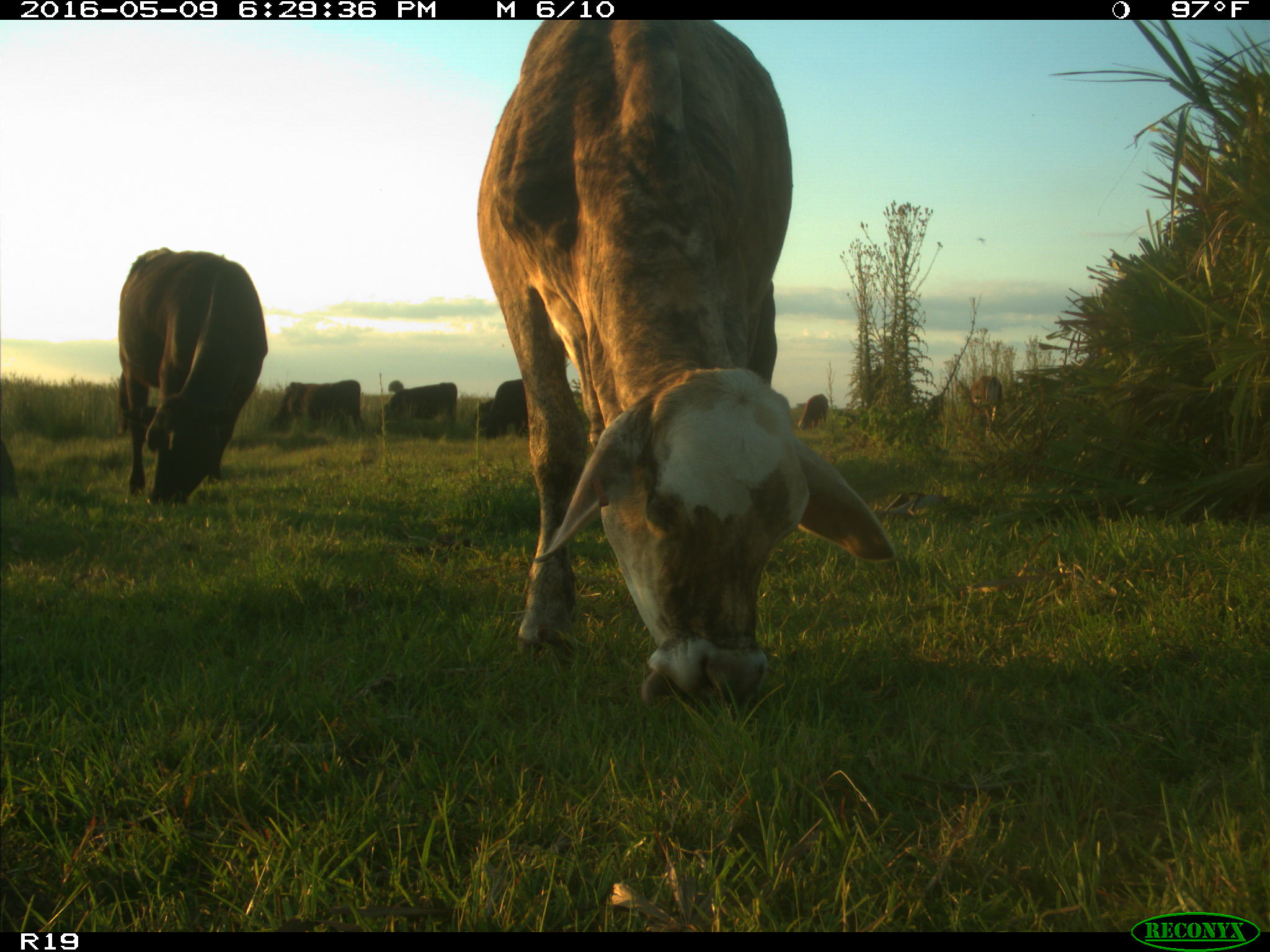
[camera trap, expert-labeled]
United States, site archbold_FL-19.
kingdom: Animalia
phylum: Chordata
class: Mammalia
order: Artiodactyla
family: Bovidae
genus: Bos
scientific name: Bos taurus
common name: domestic cow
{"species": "Bos taurus (domestic cow)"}